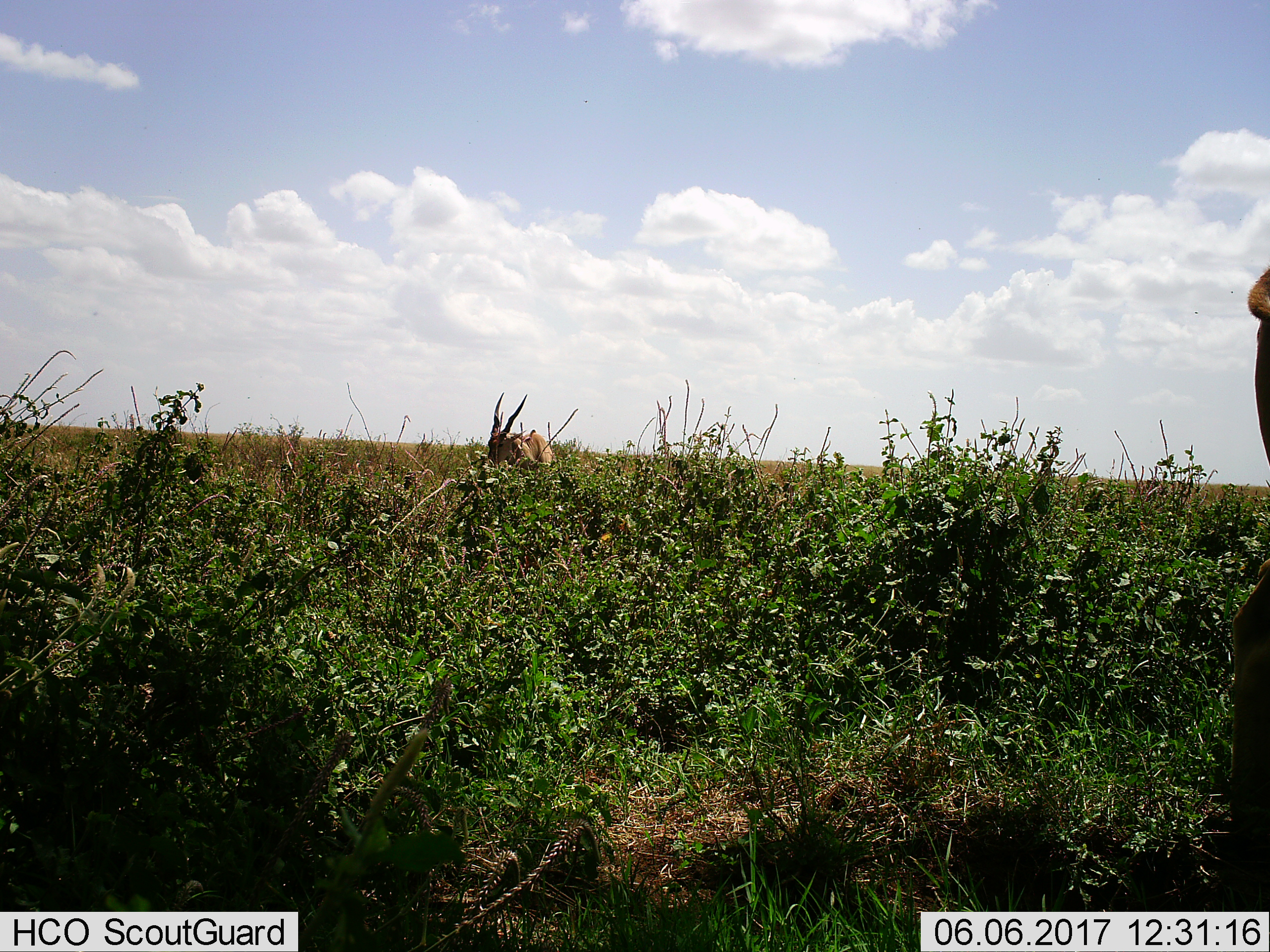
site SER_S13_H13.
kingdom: Animalia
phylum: Chordata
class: Mammalia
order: Artiodactyla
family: Bovidae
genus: Tragelaphus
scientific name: Tragelaphus oryx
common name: eland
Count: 2.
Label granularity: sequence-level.